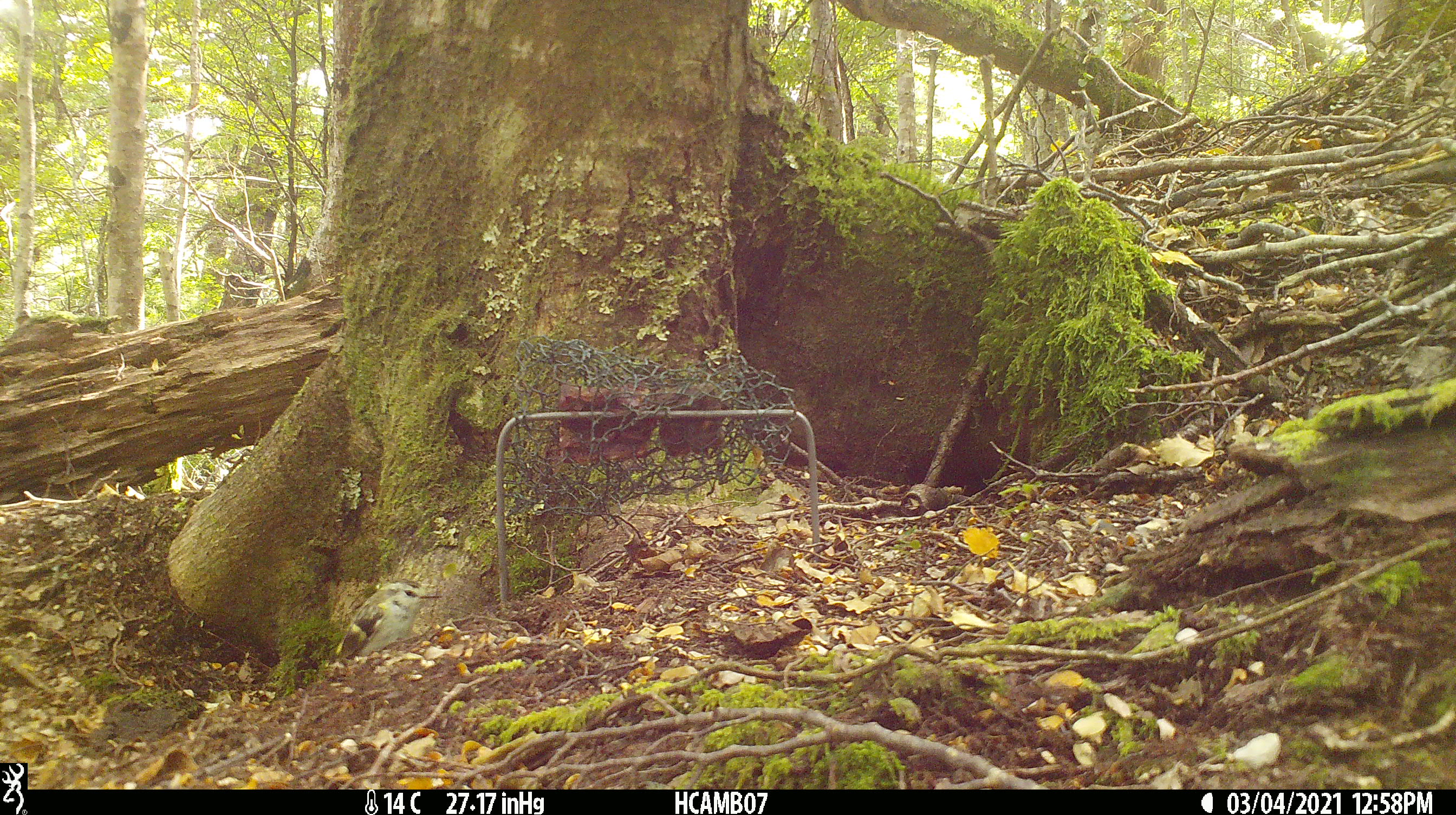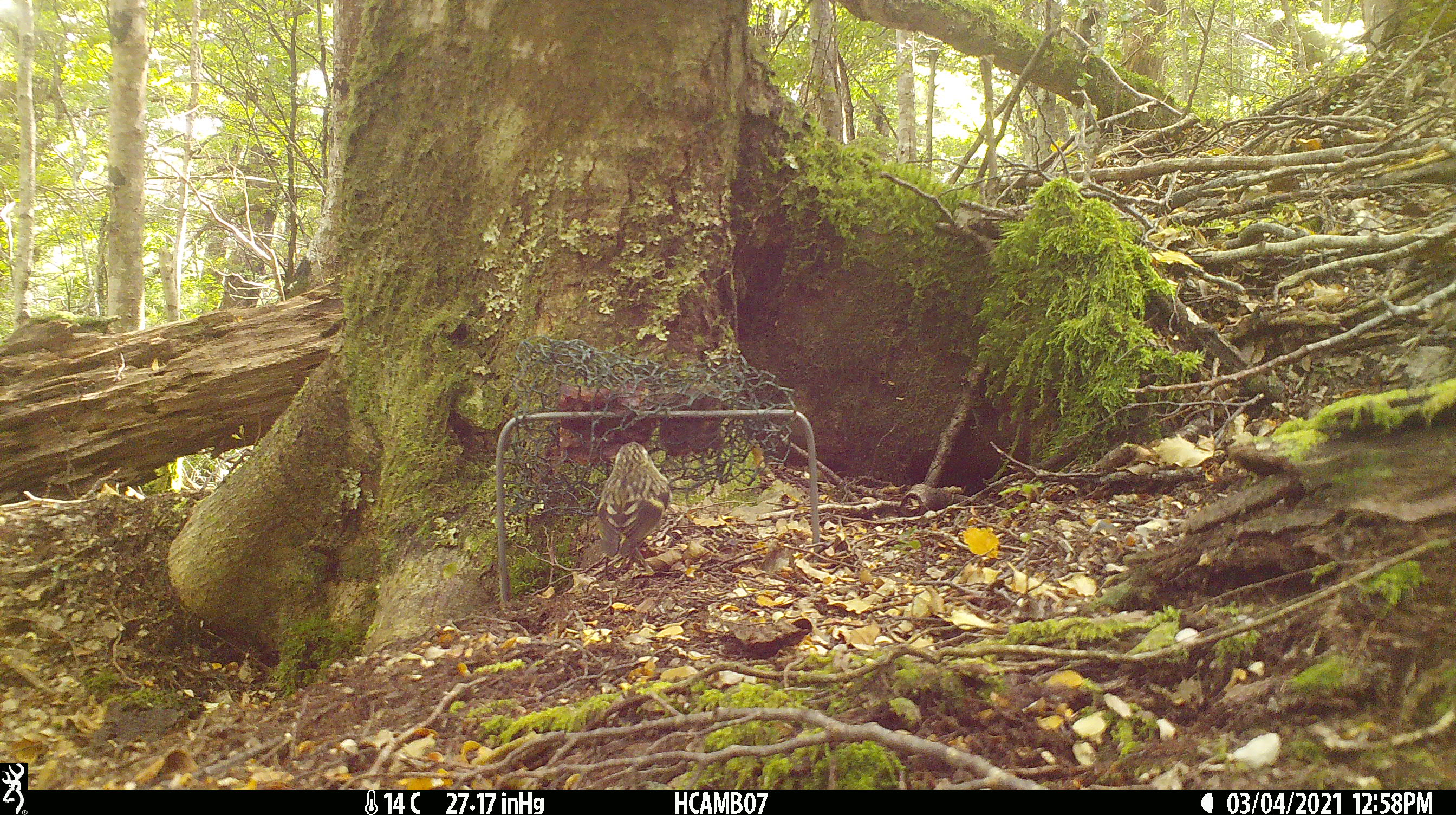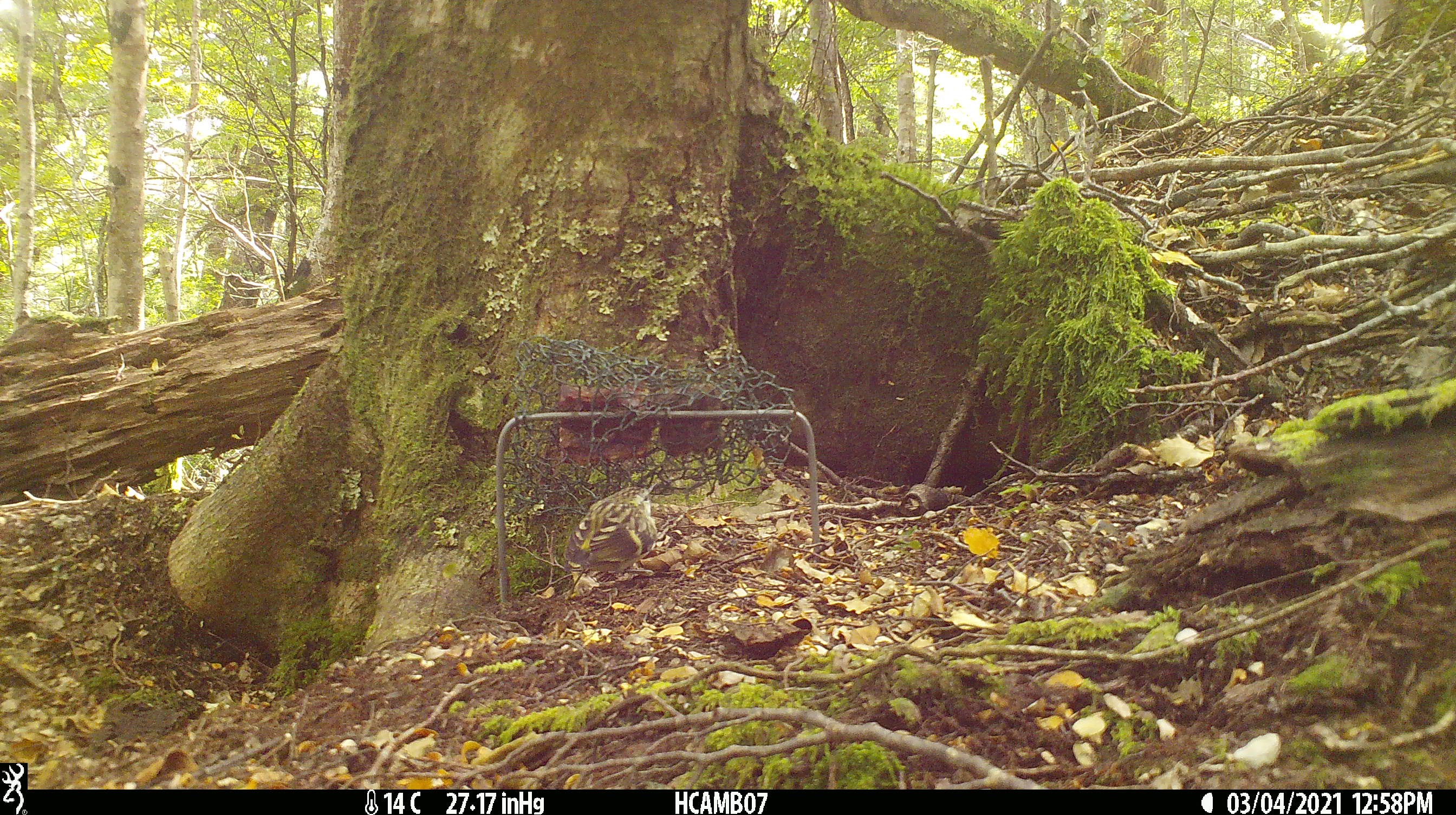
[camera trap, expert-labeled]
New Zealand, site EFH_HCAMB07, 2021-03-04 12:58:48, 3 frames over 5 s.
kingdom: Animalia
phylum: Chordata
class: Aves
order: Passeriformes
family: Acanthisittidae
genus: Acanthisitta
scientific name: Acanthisitta chloris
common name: rifleman